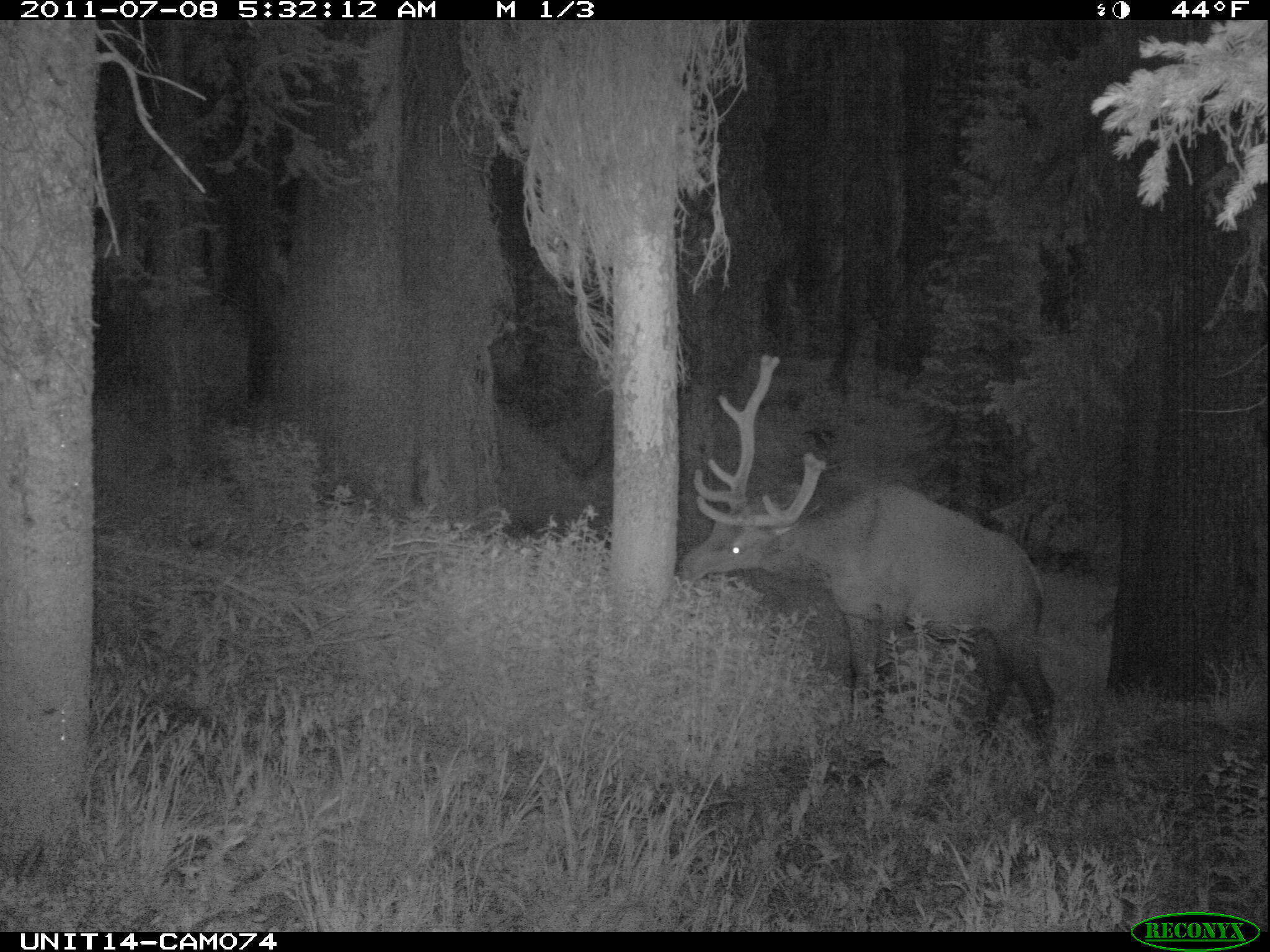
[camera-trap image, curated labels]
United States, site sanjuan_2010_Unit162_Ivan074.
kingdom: Animalia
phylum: Chordata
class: Mammalia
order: Artiodactyla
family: Cervidae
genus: Cervus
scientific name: Cervus elaphus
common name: red deer